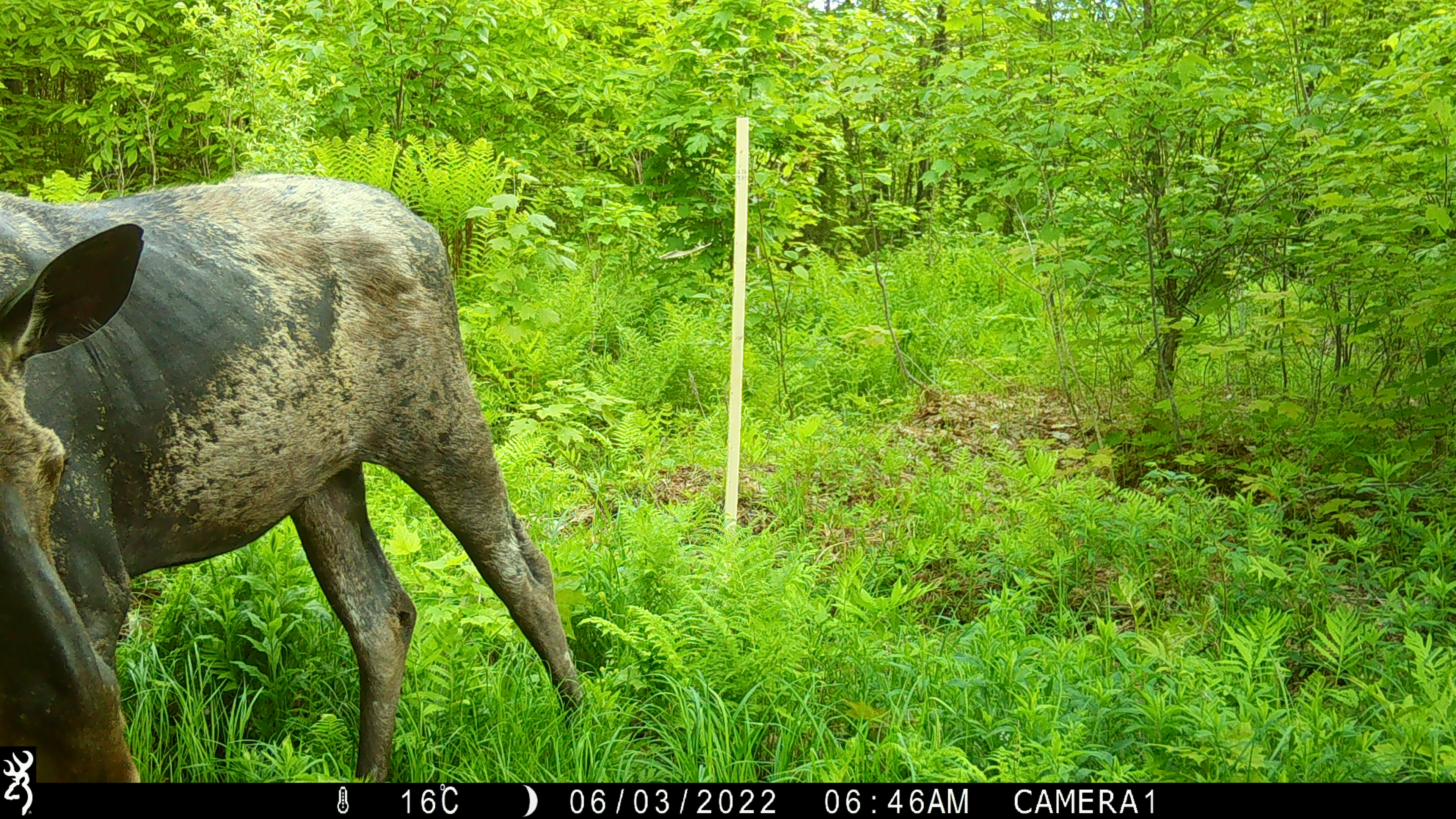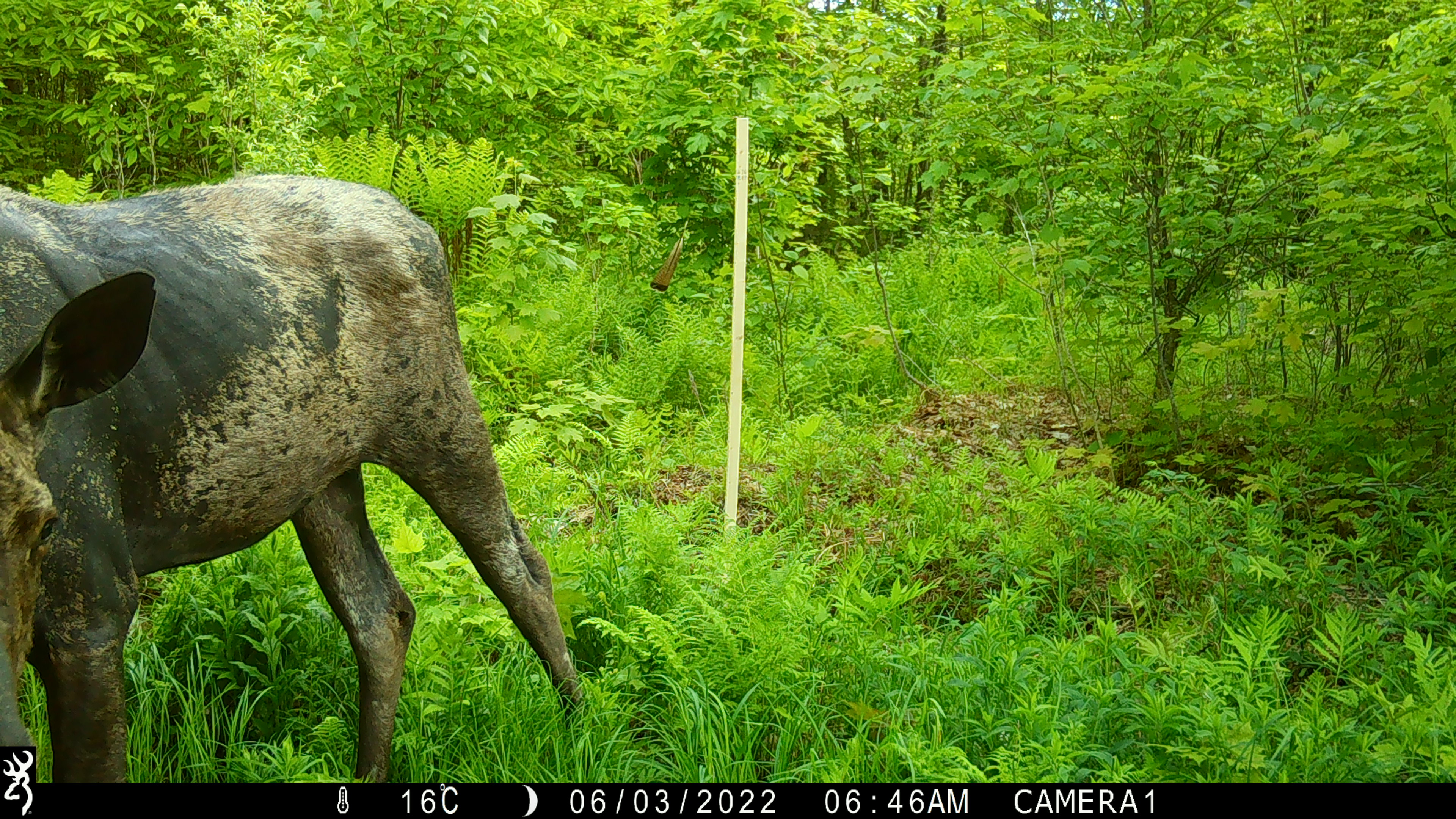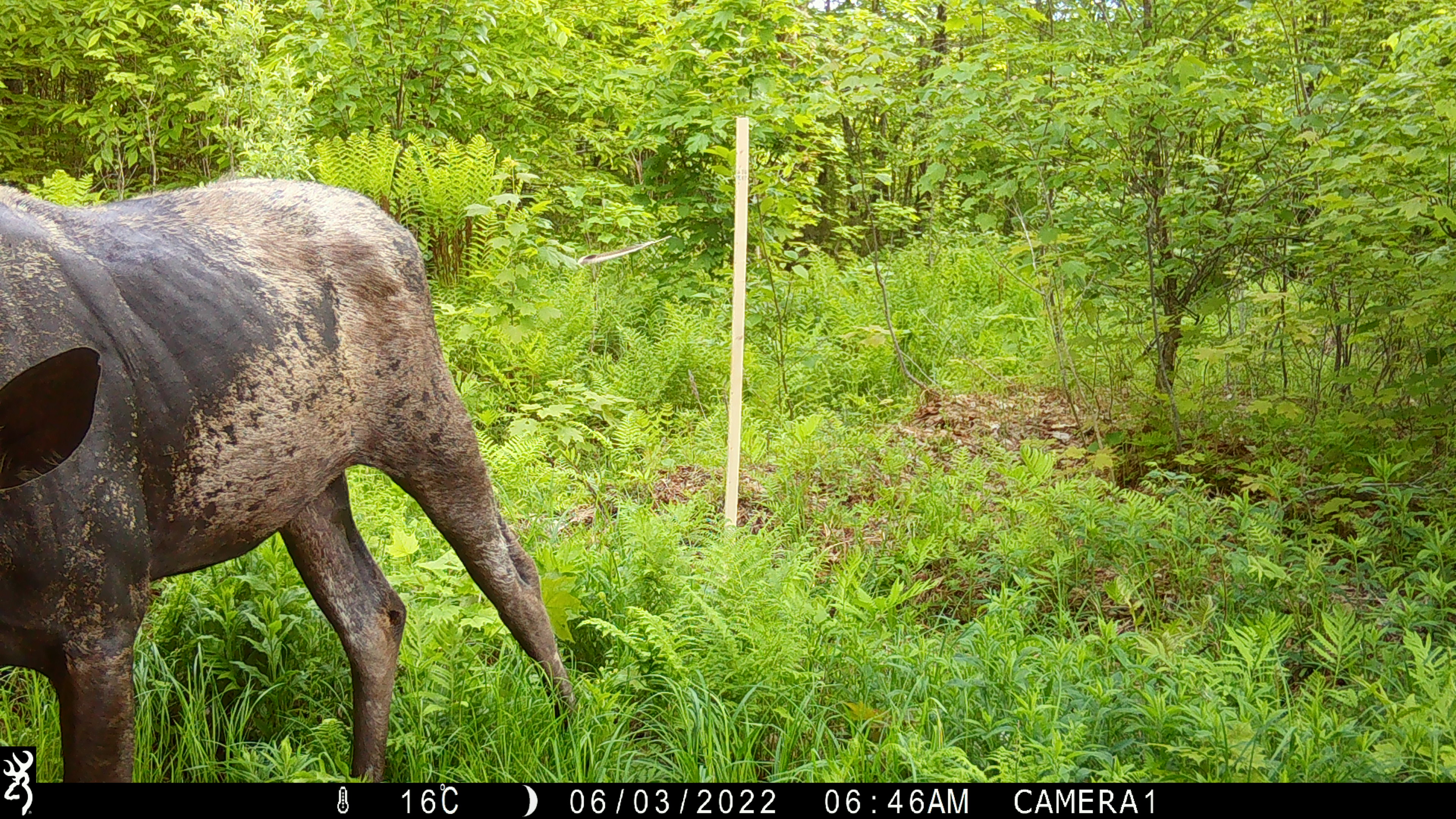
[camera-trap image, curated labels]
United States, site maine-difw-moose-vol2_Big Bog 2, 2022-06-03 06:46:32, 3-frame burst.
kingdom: Animalia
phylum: Chordata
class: Mammalia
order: Artiodactyla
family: Cervidae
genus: Alces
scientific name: Alces alces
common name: moose